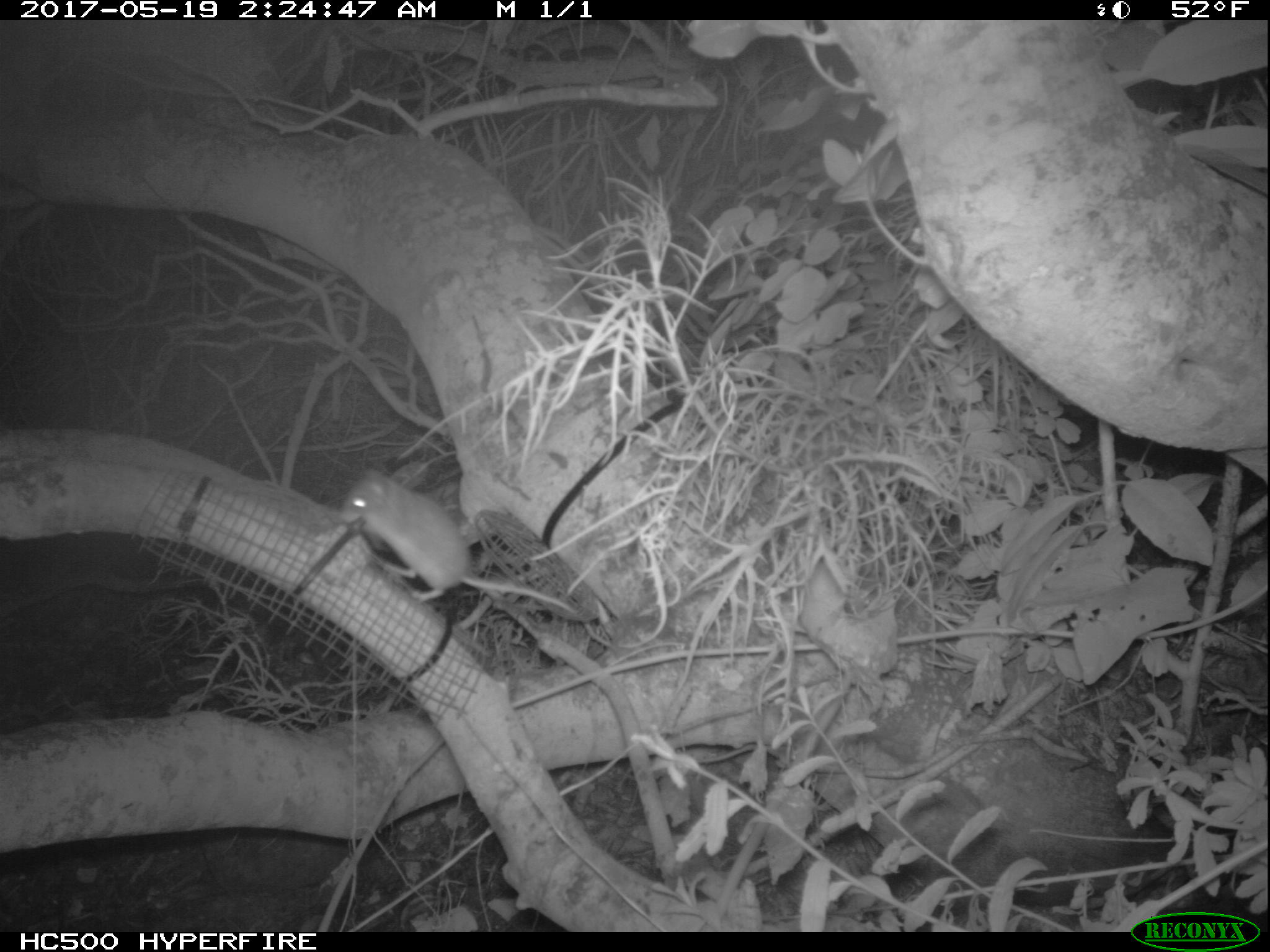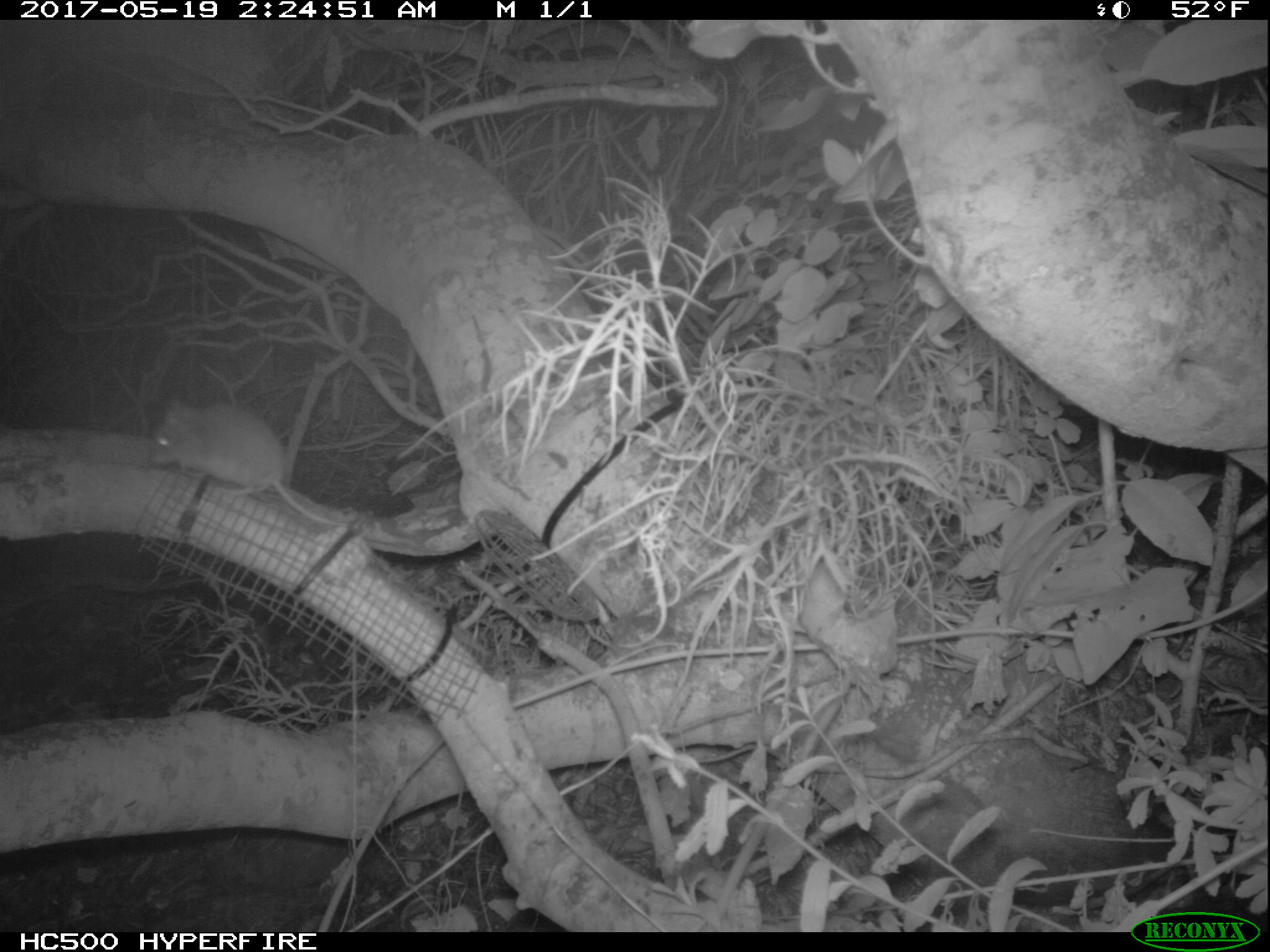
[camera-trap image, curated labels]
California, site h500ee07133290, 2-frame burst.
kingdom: Animalia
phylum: Chordata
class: Mammalia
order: Rodentia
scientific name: Rodentia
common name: rodent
Rodent (Rodentia).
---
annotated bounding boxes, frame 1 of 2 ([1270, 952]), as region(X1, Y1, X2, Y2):
rodent: region(342, 469, 579, 629)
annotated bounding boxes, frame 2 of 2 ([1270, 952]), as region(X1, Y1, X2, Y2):
rodent: region(149, 399, 349, 526)